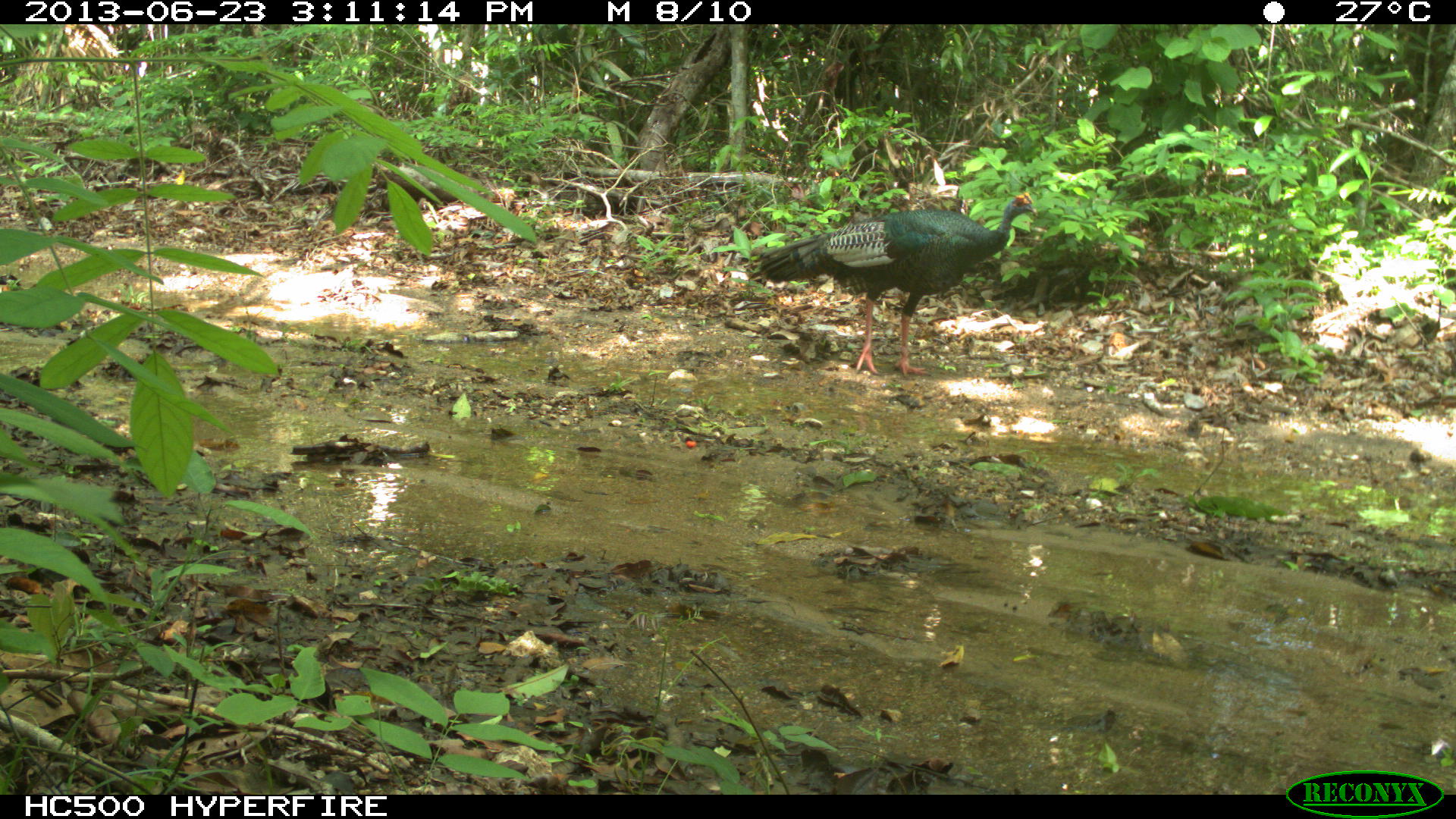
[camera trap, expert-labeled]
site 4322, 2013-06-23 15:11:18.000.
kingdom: Animalia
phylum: Chordata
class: Aves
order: Galliformes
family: Phasianidae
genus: Meleagris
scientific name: Meleagris ocellata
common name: ocellated turkey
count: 2